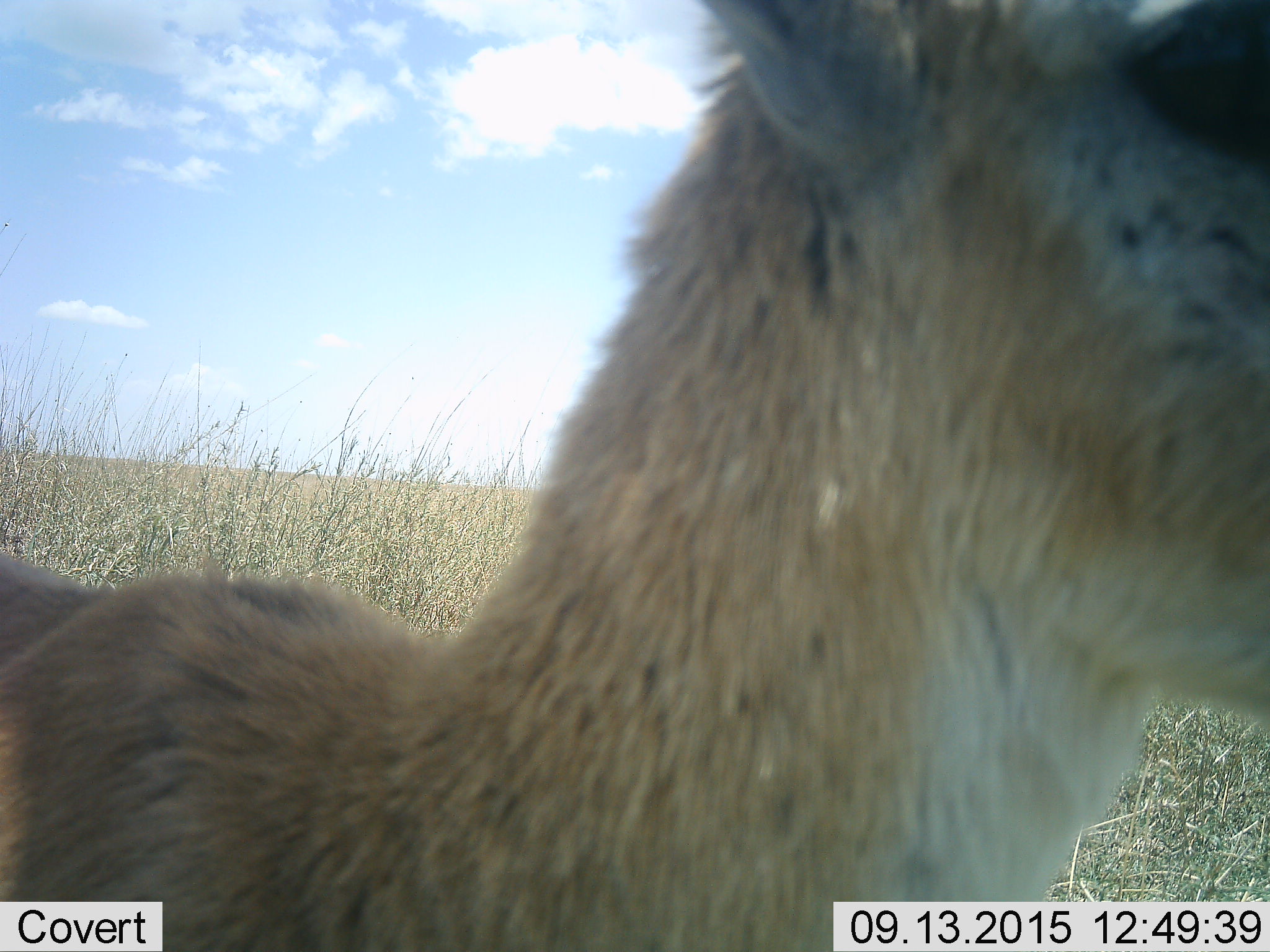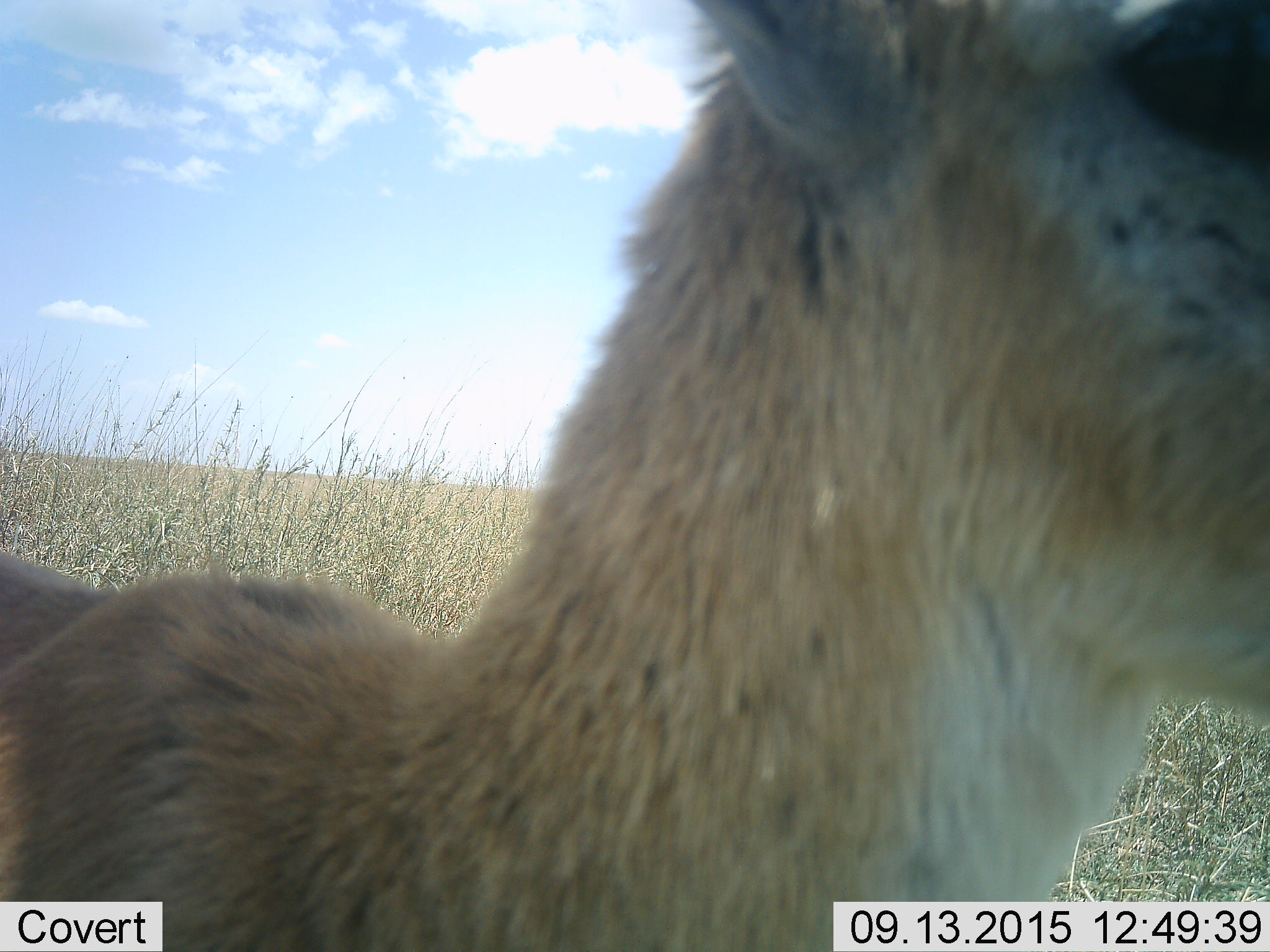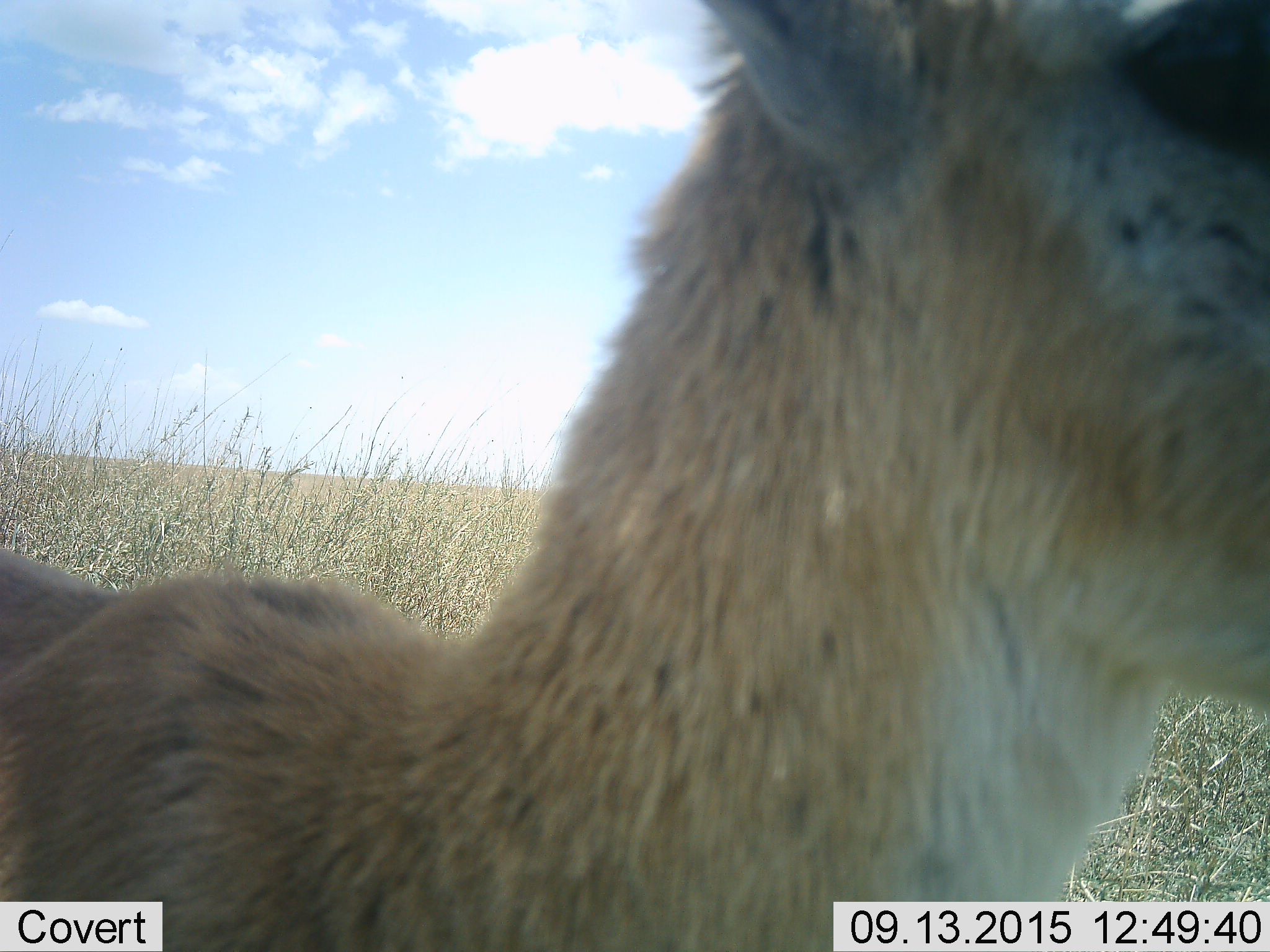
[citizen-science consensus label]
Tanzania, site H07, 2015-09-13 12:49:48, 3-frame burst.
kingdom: Animalia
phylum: Chordata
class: Mammalia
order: Artiodactyla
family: Bovidae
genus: Eudorcas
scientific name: Eudorcas thomsonii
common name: thomson's gazelle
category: gazellethomsons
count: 1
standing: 100%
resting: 0%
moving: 0%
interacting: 0%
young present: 0%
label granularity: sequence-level